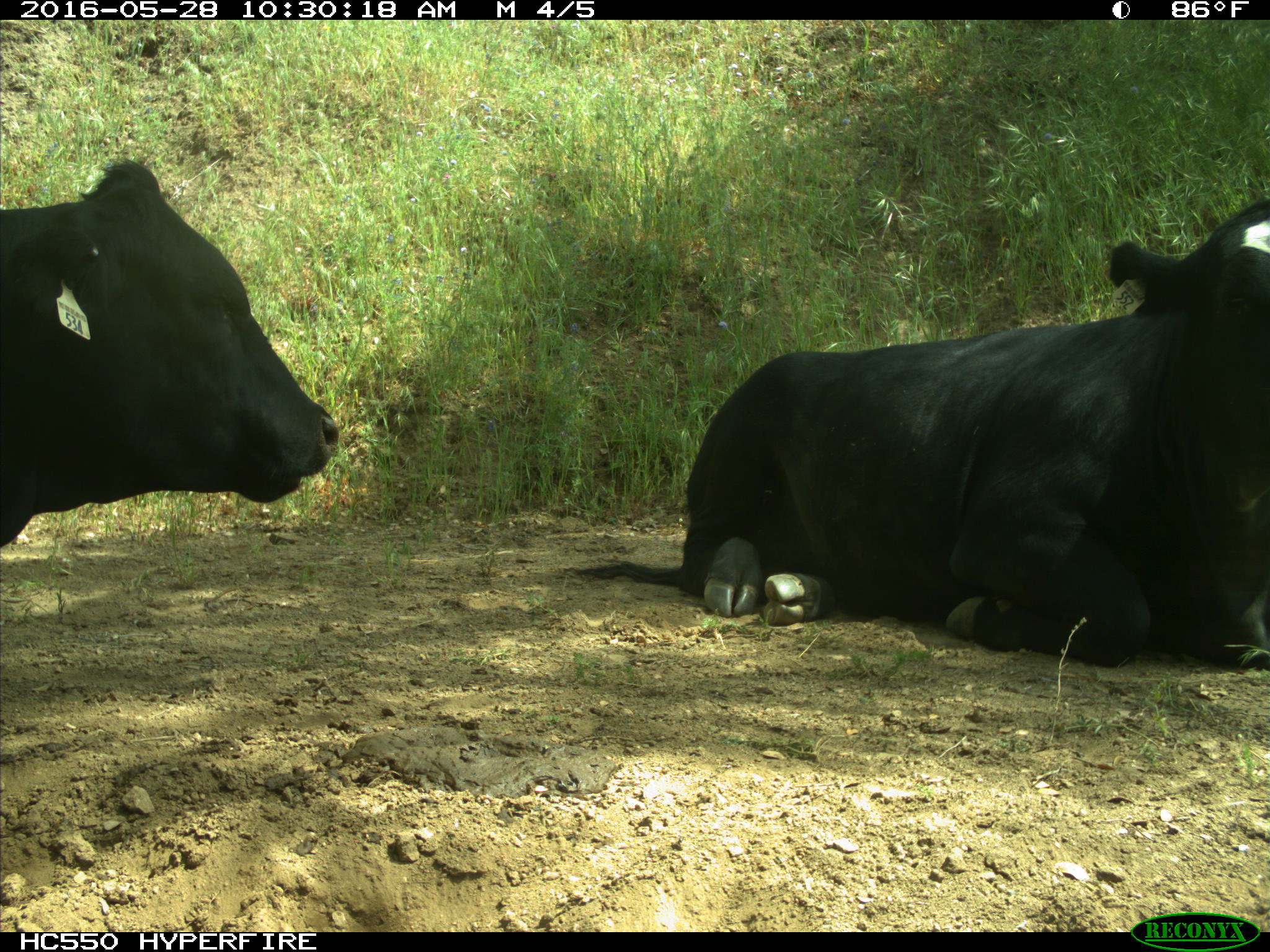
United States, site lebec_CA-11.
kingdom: Animalia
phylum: Chordata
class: Mammalia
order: Artiodactyla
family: Bovidae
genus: Bos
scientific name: Bos taurus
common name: domestic cow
Bos taurus (domestic cow).